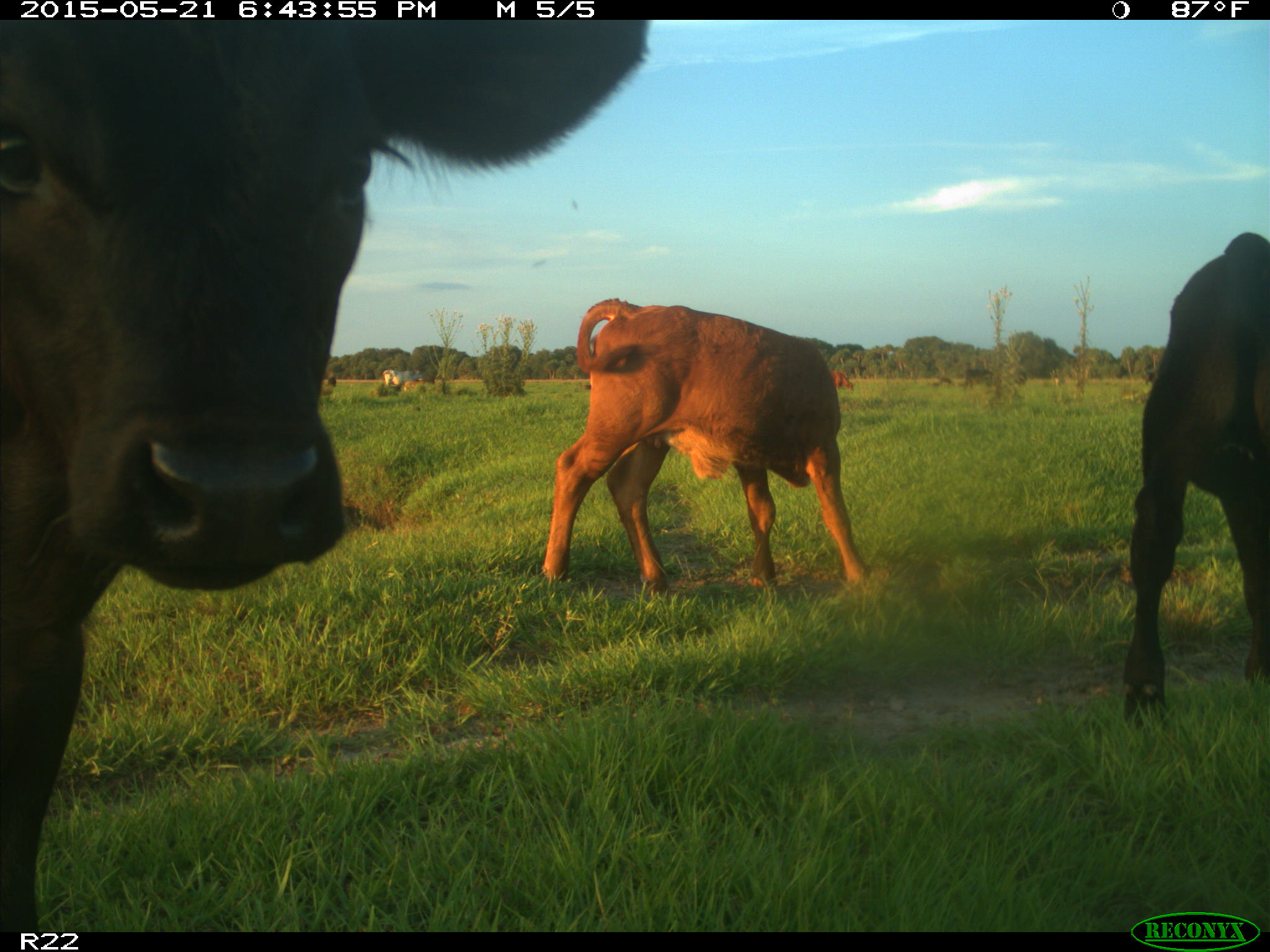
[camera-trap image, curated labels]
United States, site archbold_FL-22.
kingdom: Animalia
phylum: Chordata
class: Mammalia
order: Artiodactyla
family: Bovidae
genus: Bos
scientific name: Bos taurus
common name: domestic cow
Bos taurus (domestic cow).